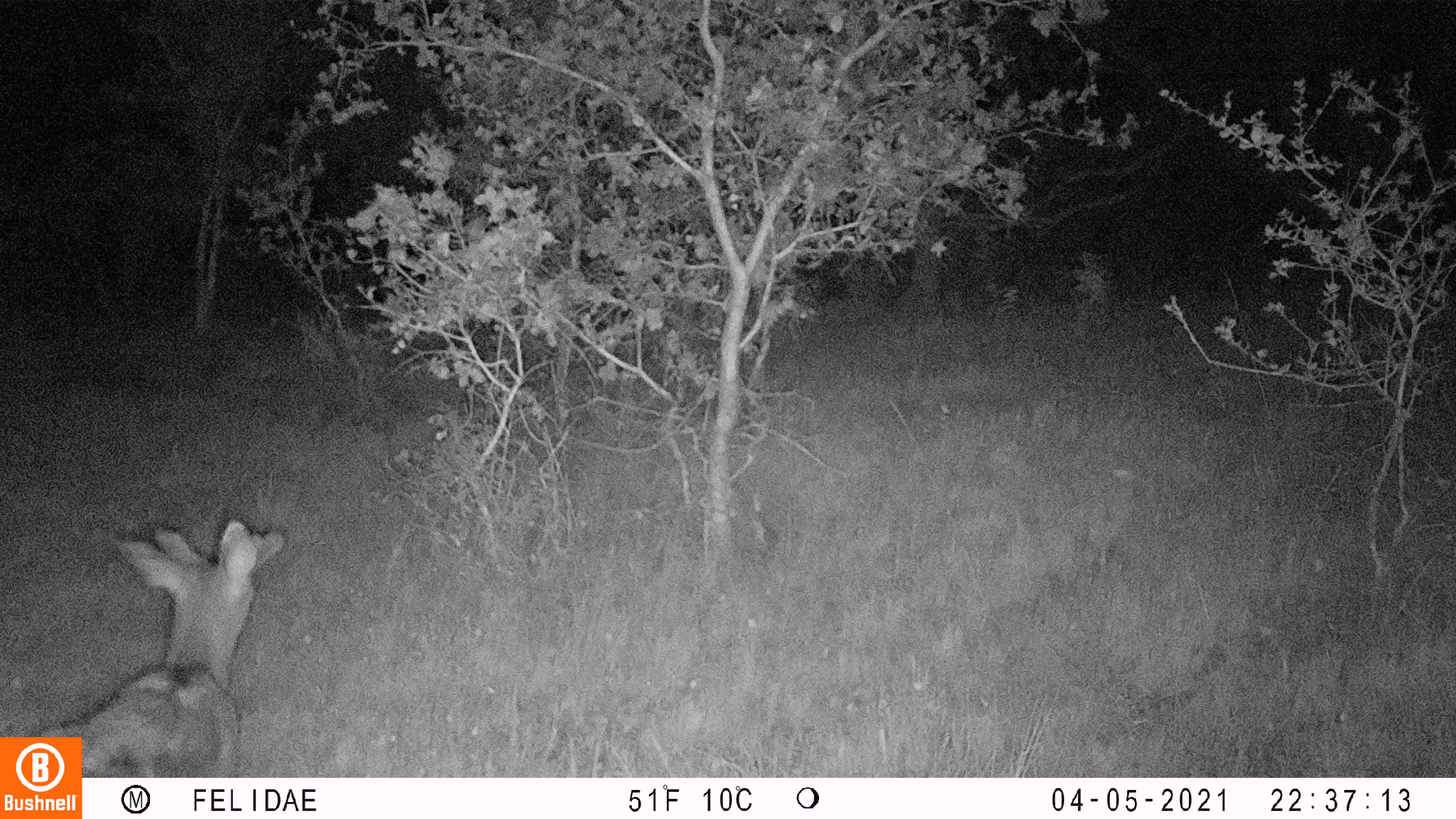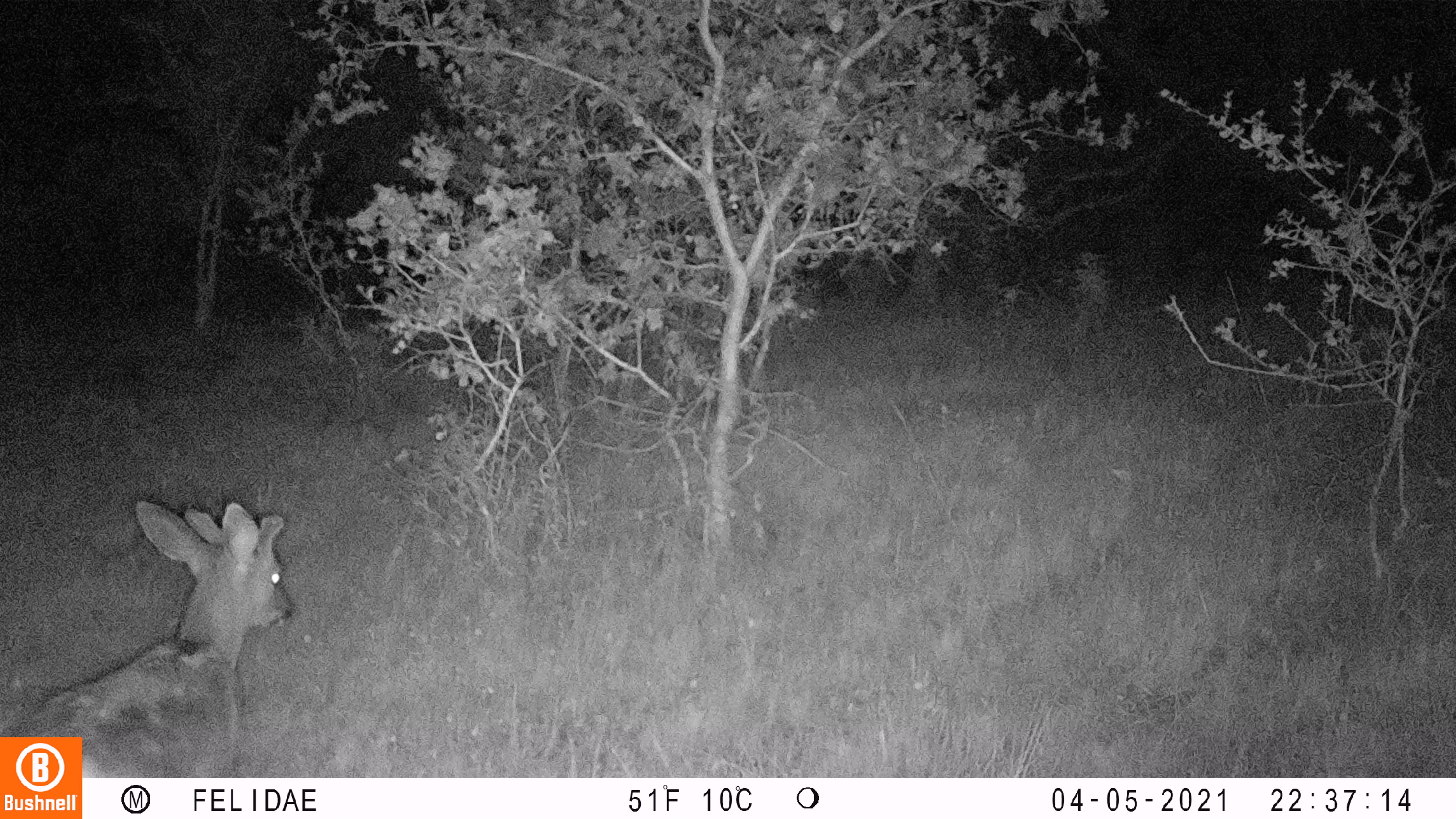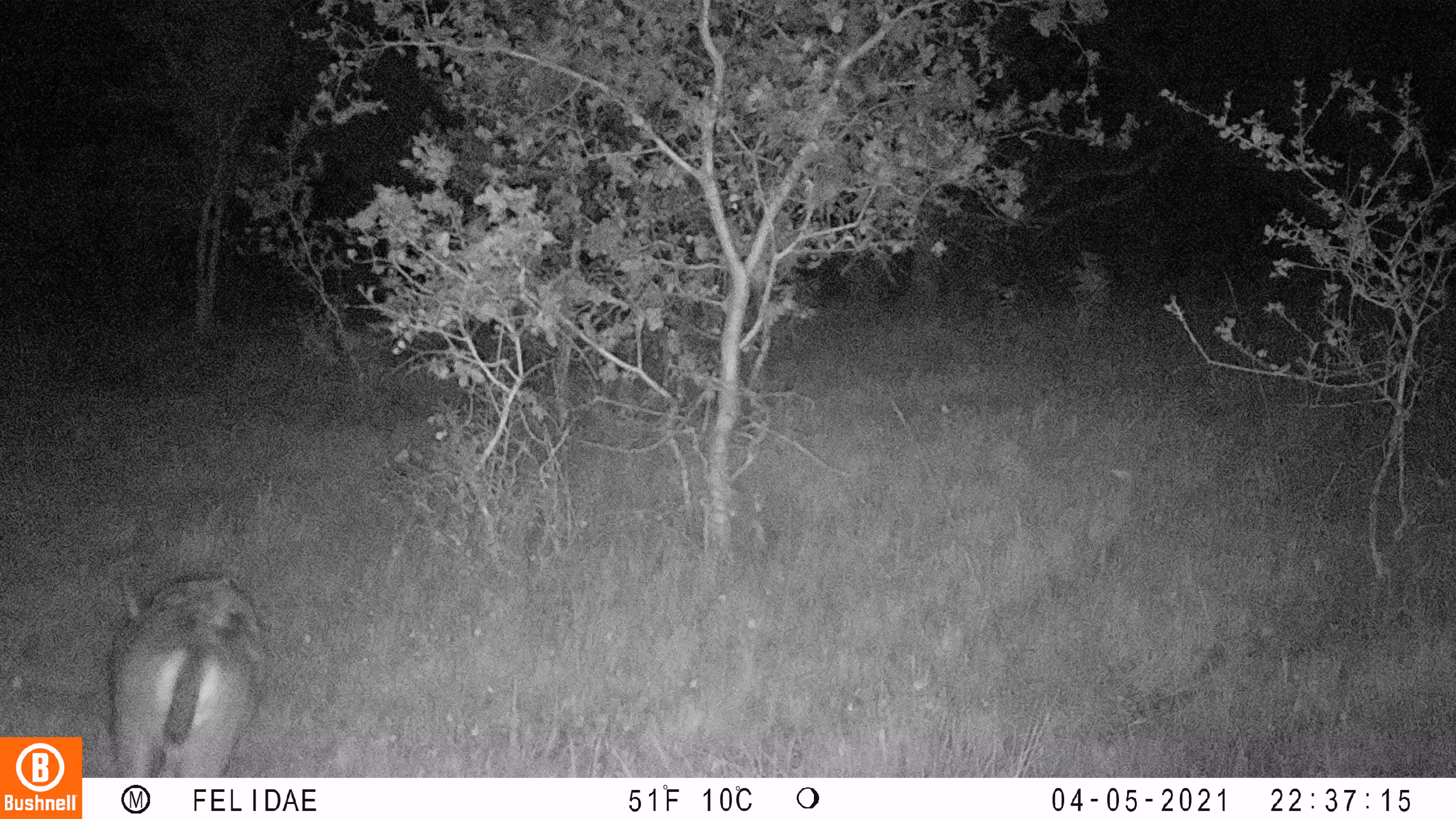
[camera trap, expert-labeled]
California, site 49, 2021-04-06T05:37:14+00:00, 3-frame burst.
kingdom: Animalia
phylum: Chordata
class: Mammalia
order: Artiodactyla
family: Cervidae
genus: Odocoileus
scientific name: Odocoileus hemionus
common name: mule deer